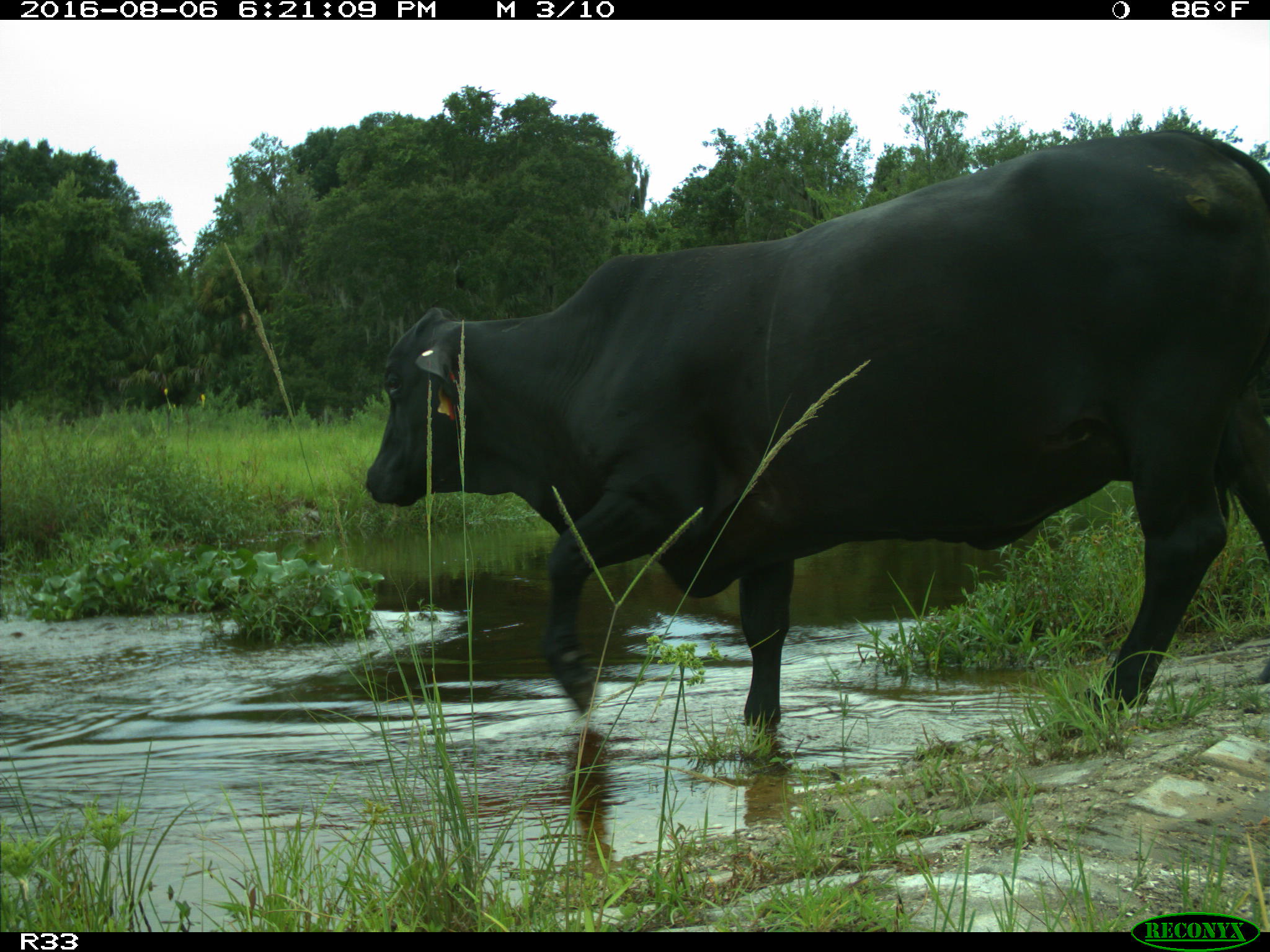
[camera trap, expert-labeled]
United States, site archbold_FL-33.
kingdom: Animalia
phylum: Chordata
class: Mammalia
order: Artiodactyla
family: Bovidae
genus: Bos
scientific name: Bos taurus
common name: domestic cow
Bos taurus (domestic cow).